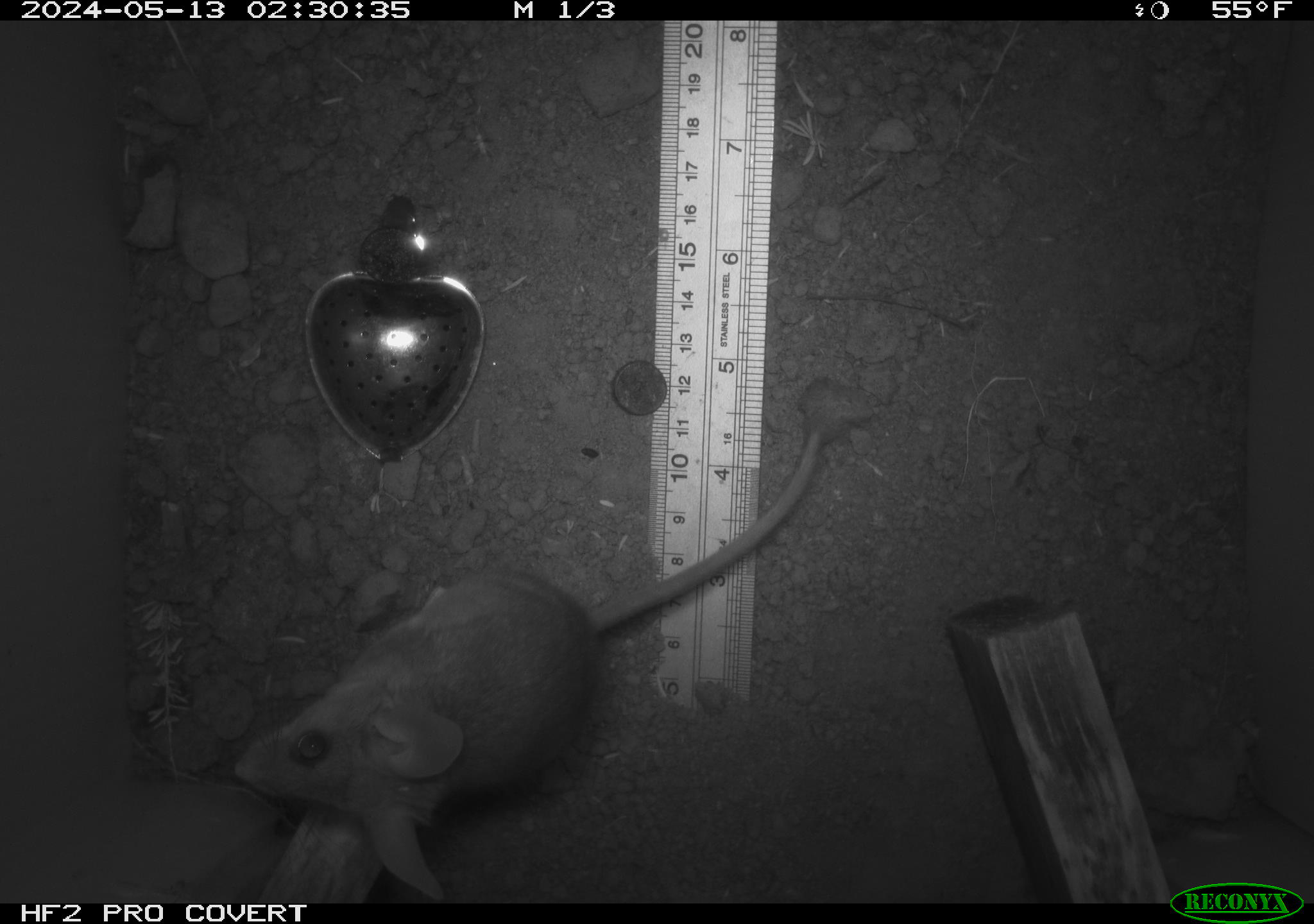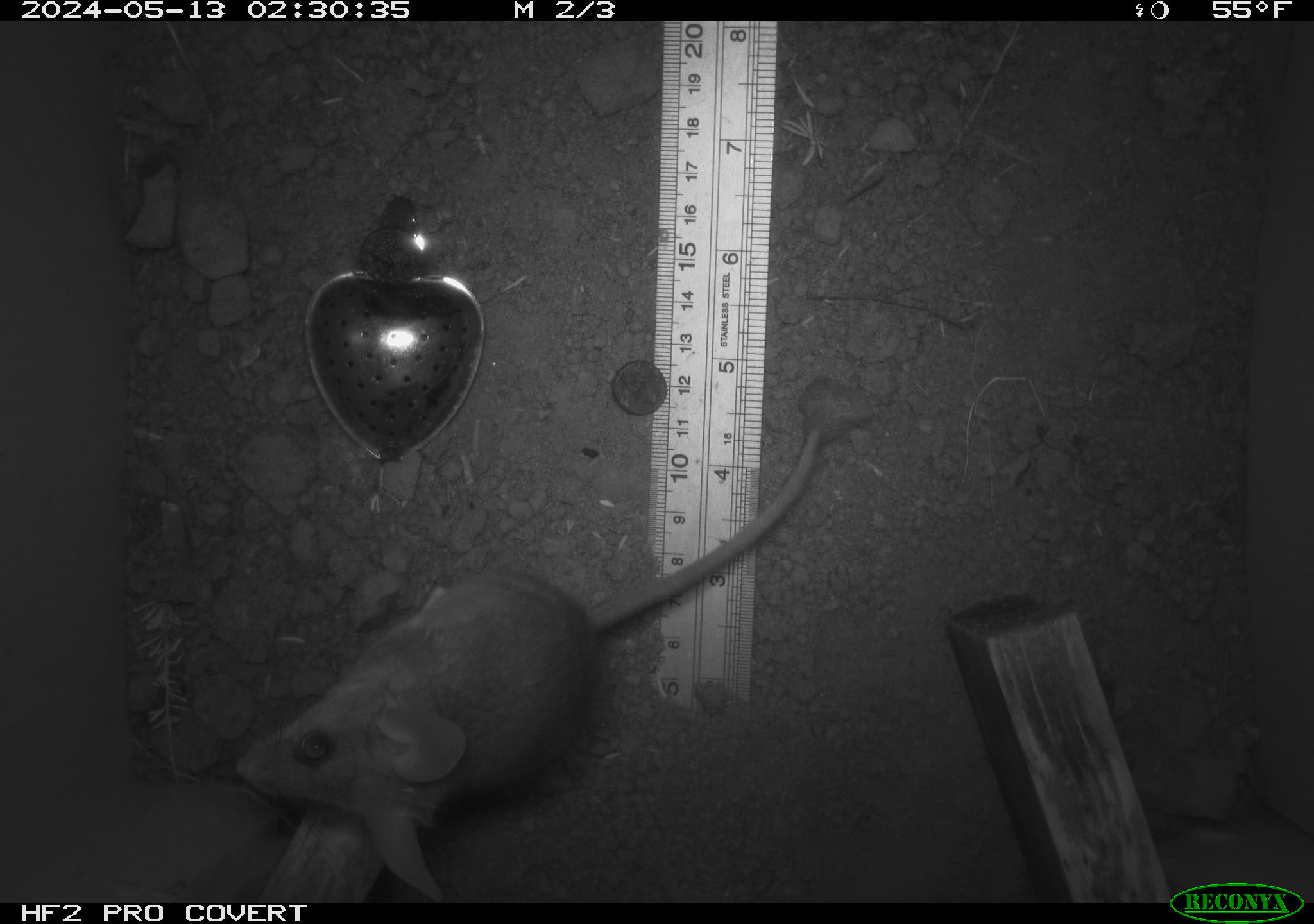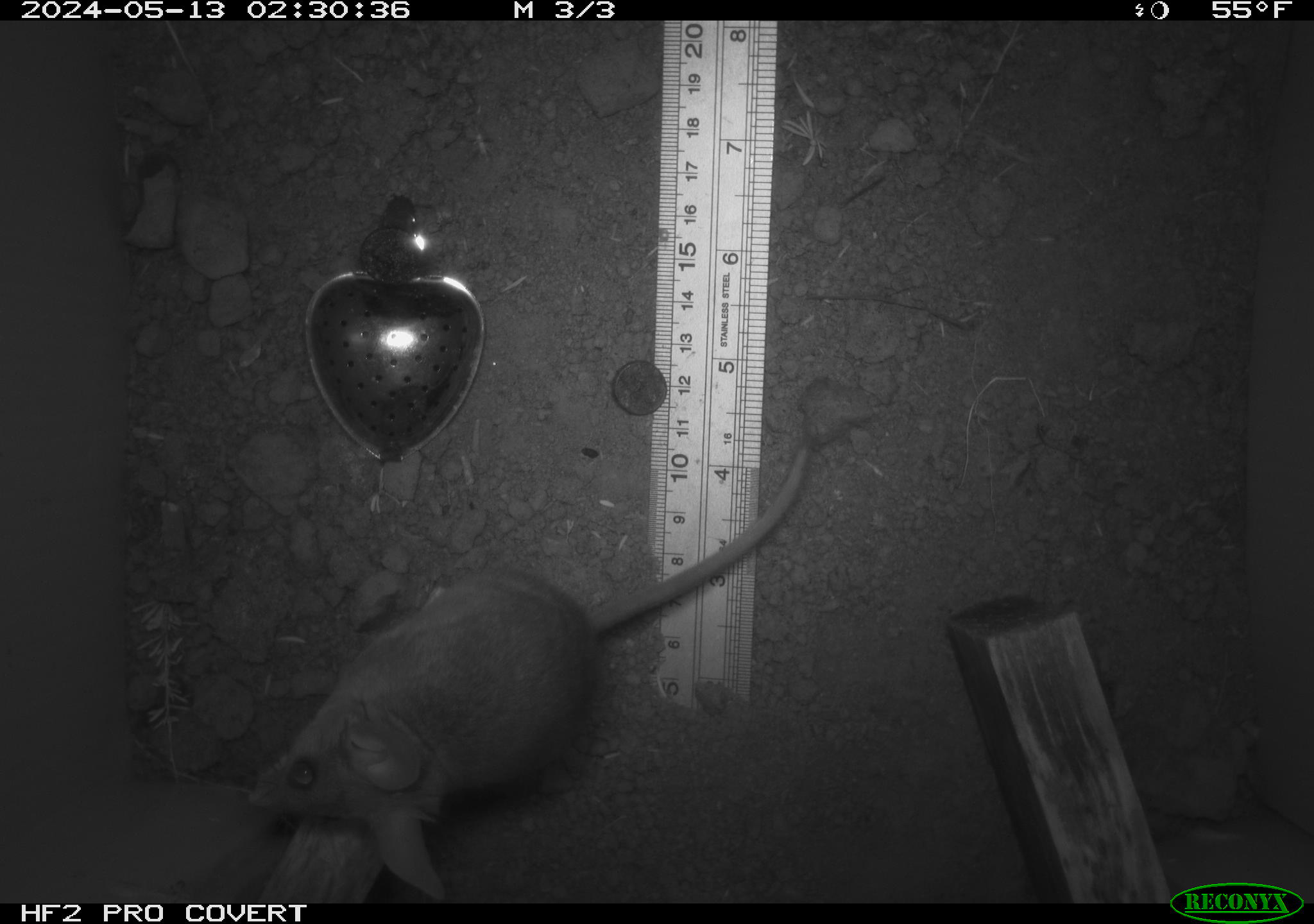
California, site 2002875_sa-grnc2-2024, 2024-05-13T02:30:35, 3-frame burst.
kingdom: Animalia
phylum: Chordata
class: Mammalia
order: Rodentia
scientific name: Rodentia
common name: rodent